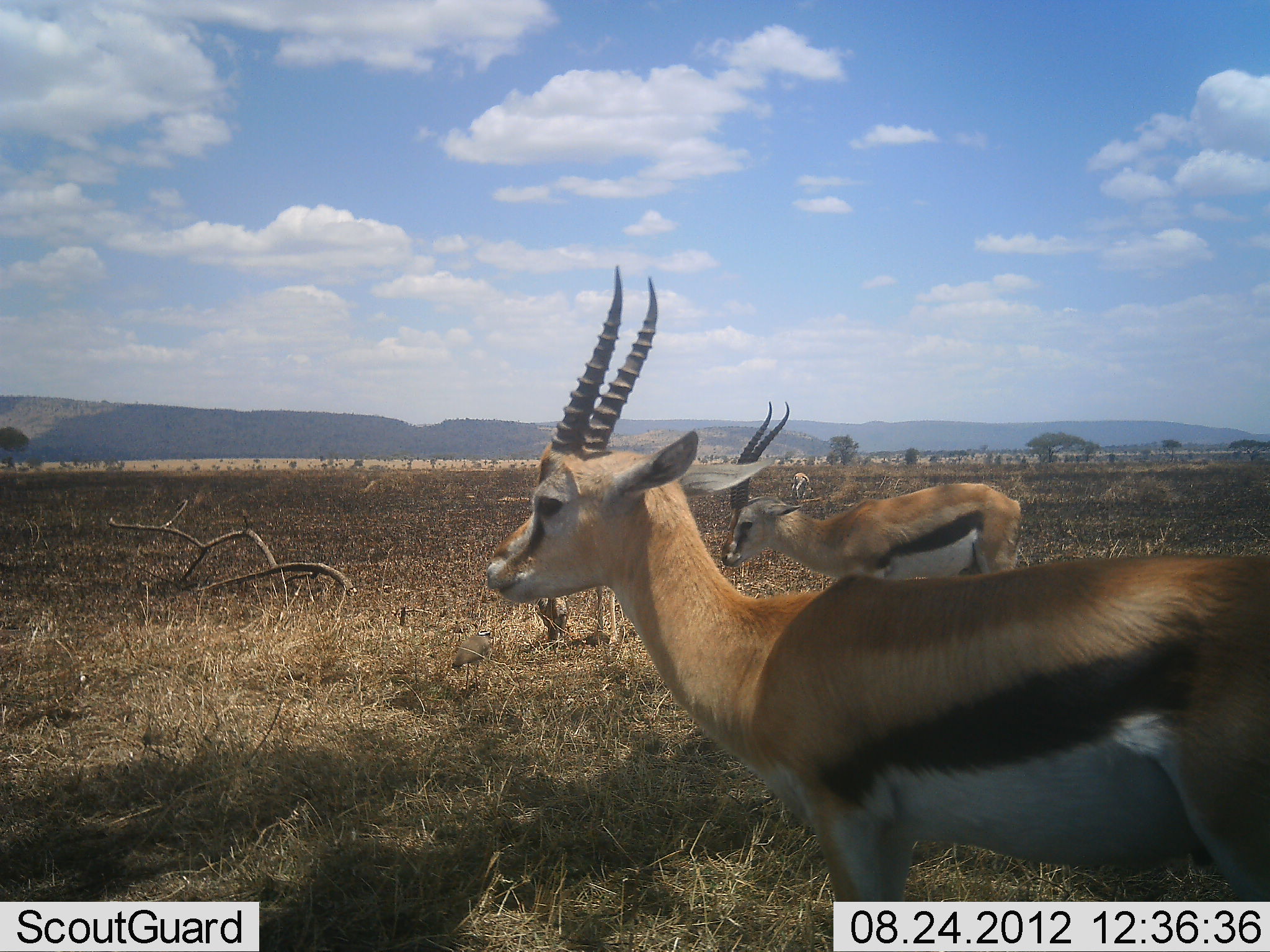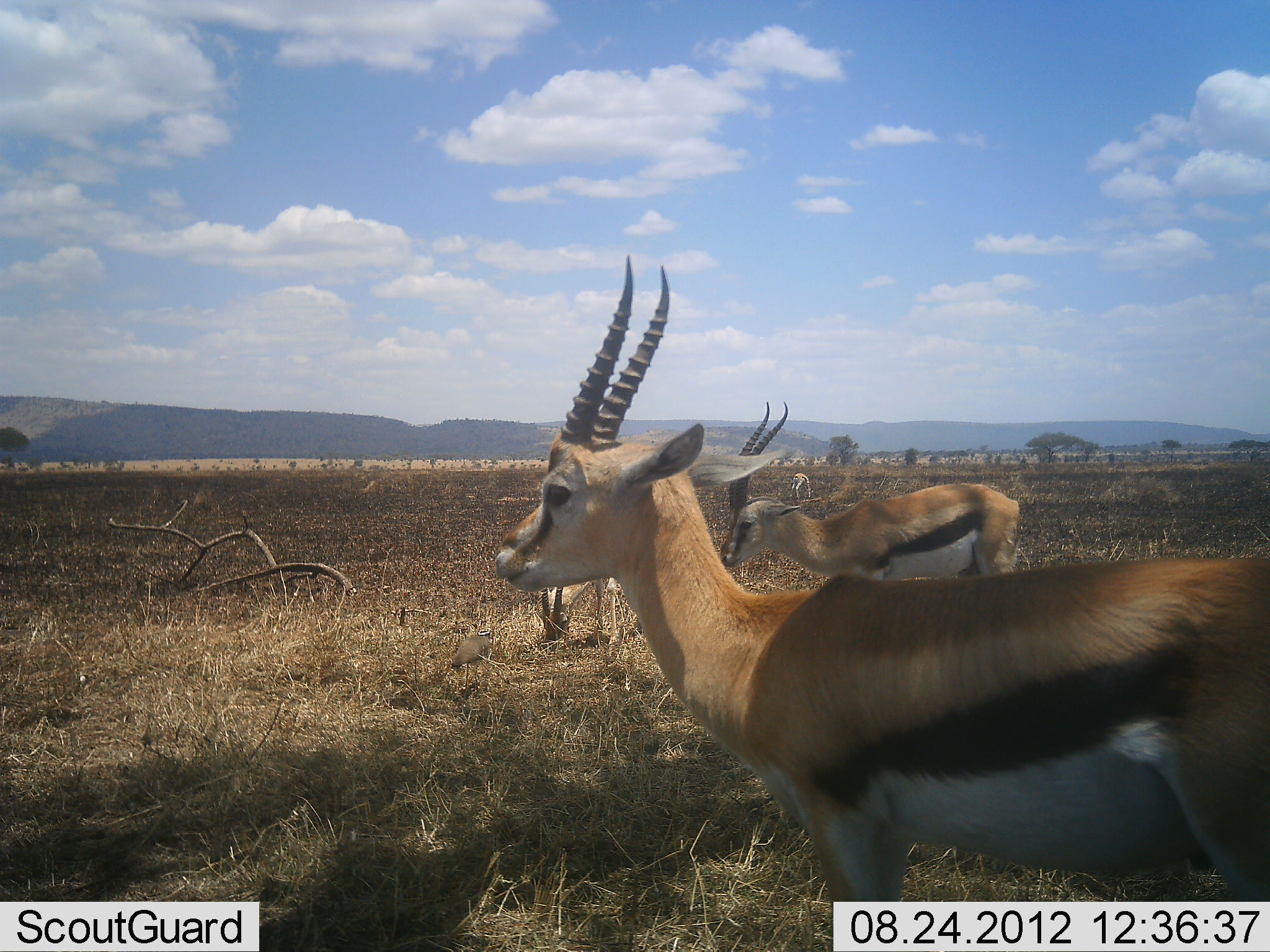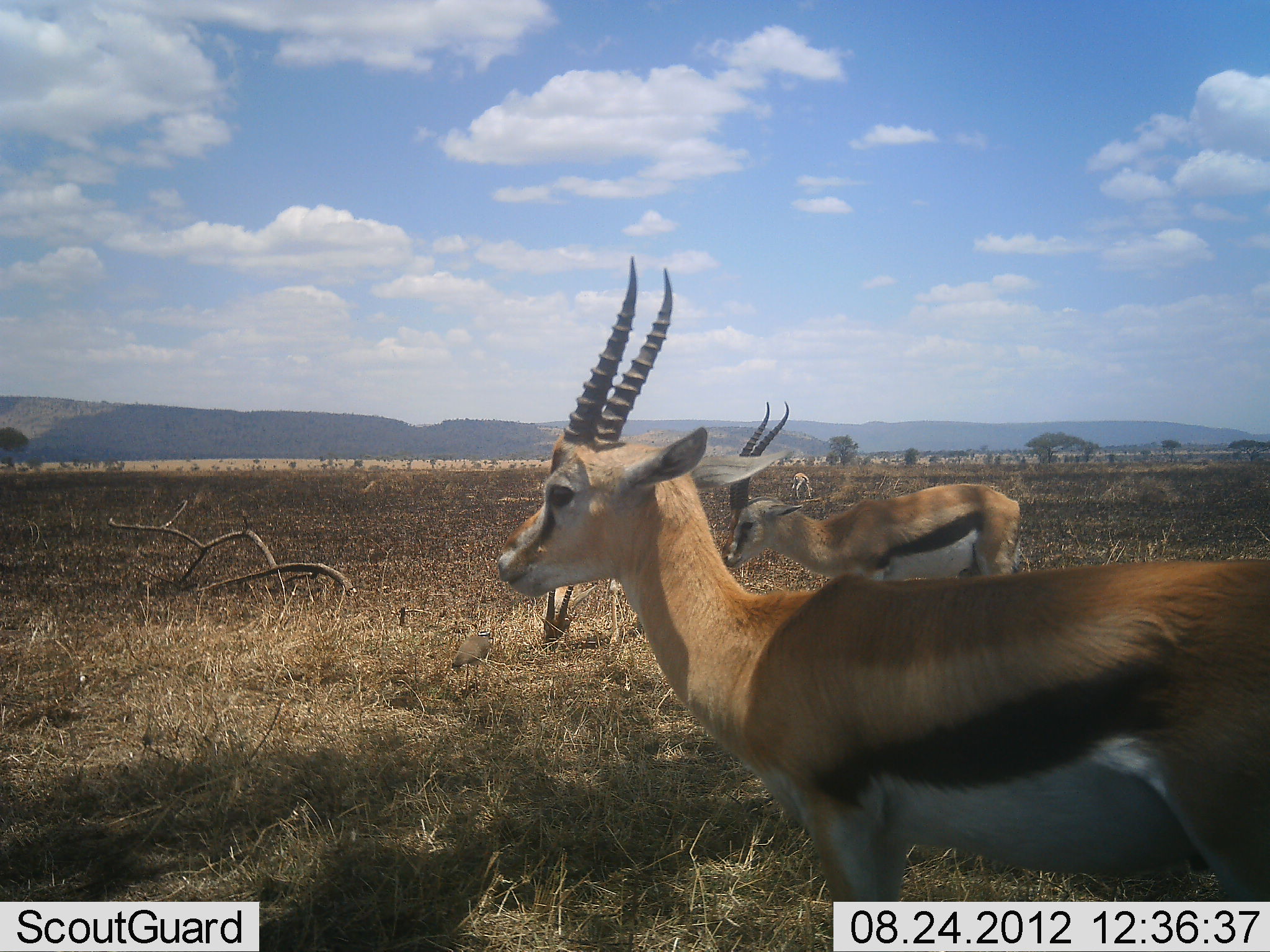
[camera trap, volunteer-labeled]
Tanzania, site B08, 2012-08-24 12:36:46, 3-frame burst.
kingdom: Animalia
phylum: Chordata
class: Mammalia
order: Artiodactyla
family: Bovidae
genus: Eudorcas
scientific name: Eudorcas thomsonii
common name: thomson's gazelle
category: gazellethomsons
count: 3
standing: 100%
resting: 9%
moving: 0%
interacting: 0%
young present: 0%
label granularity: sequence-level